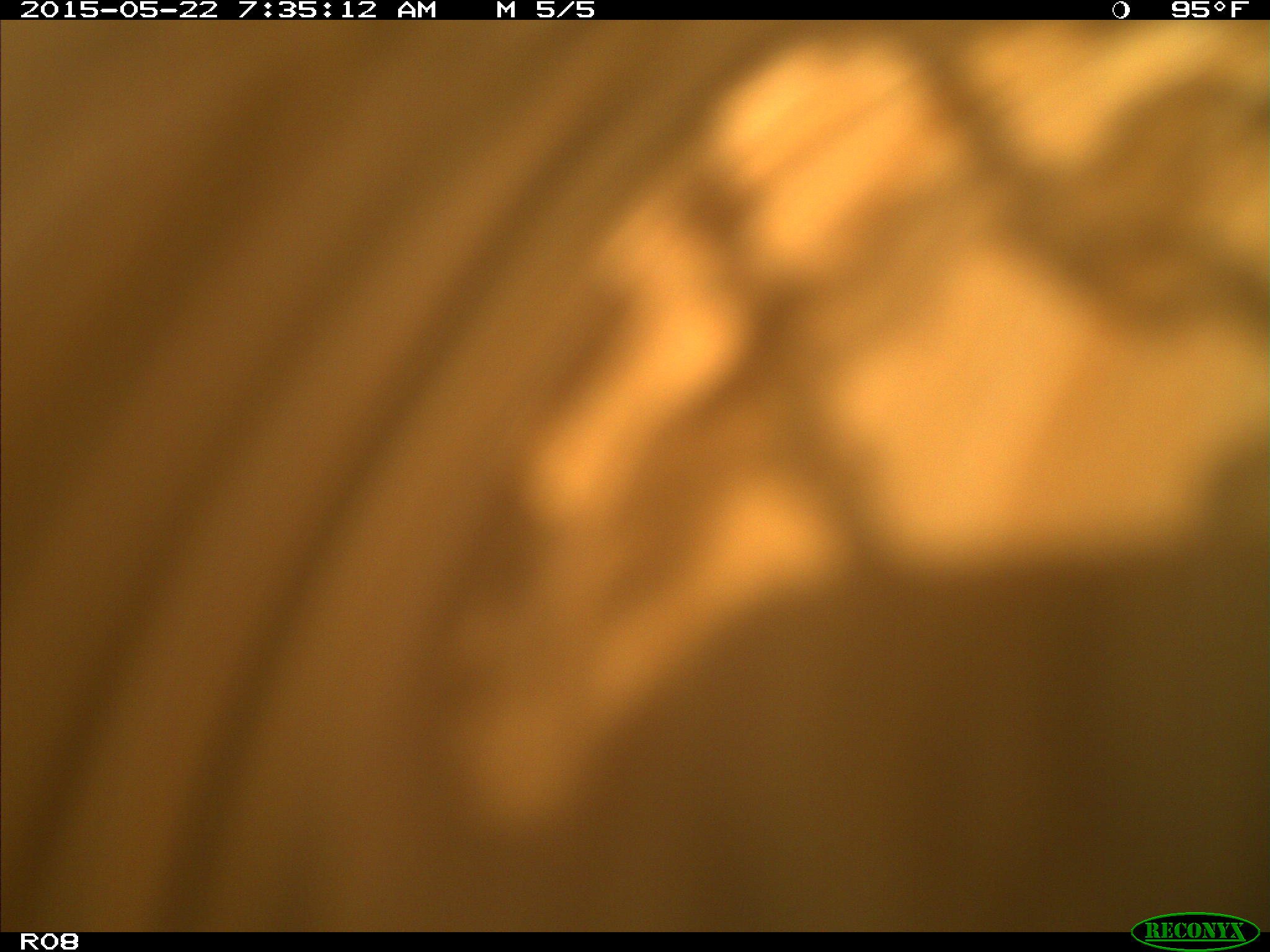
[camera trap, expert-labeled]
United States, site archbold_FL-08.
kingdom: Animalia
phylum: Chordata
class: Mammalia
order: Artiodactyla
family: Bovidae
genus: Bos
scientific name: Bos taurus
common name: domestic cow